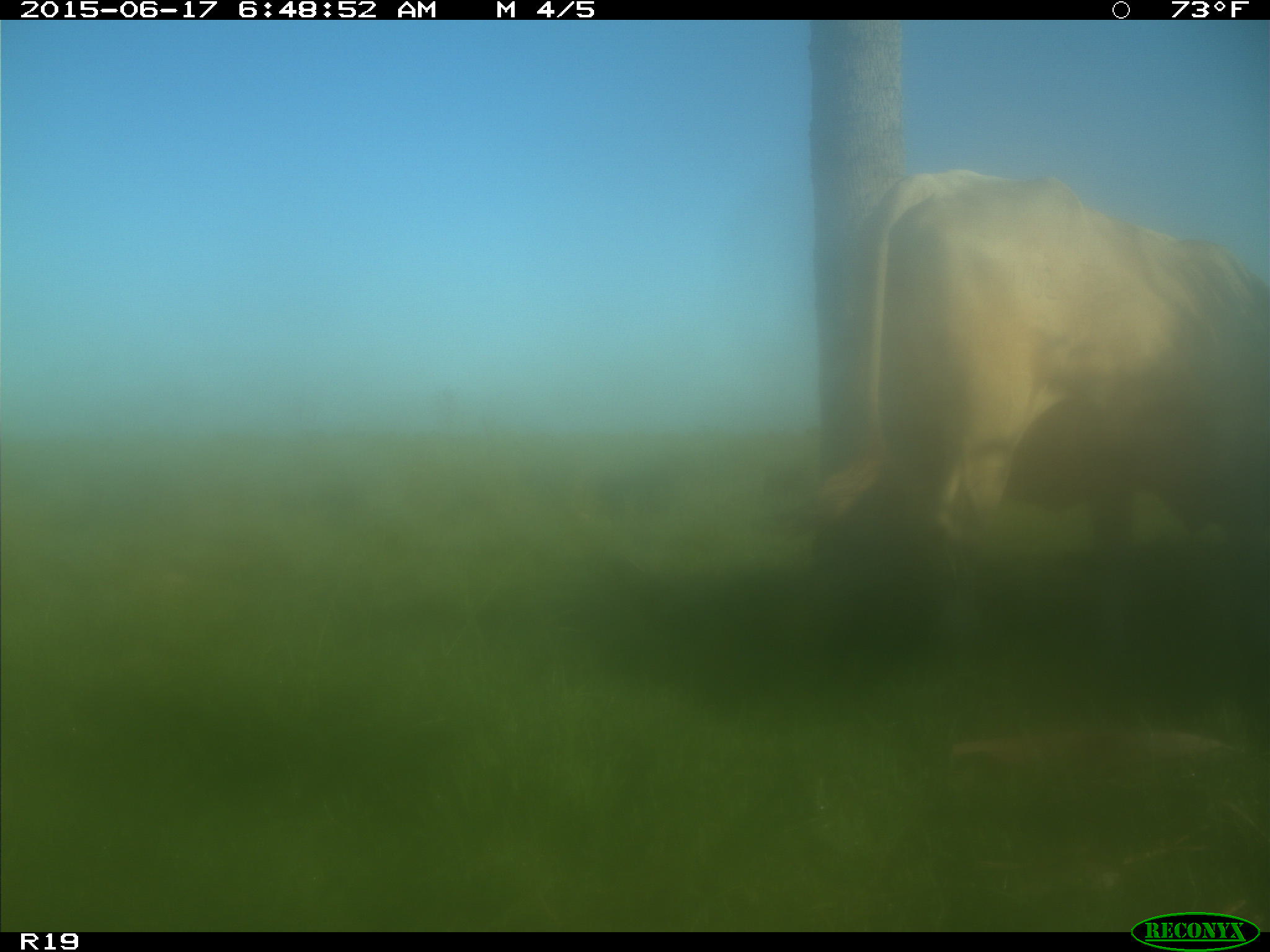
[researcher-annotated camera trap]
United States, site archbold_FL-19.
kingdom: Animalia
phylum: Chordata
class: Mammalia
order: Artiodactyla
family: Bovidae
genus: Bos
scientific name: Bos taurus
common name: domestic cow